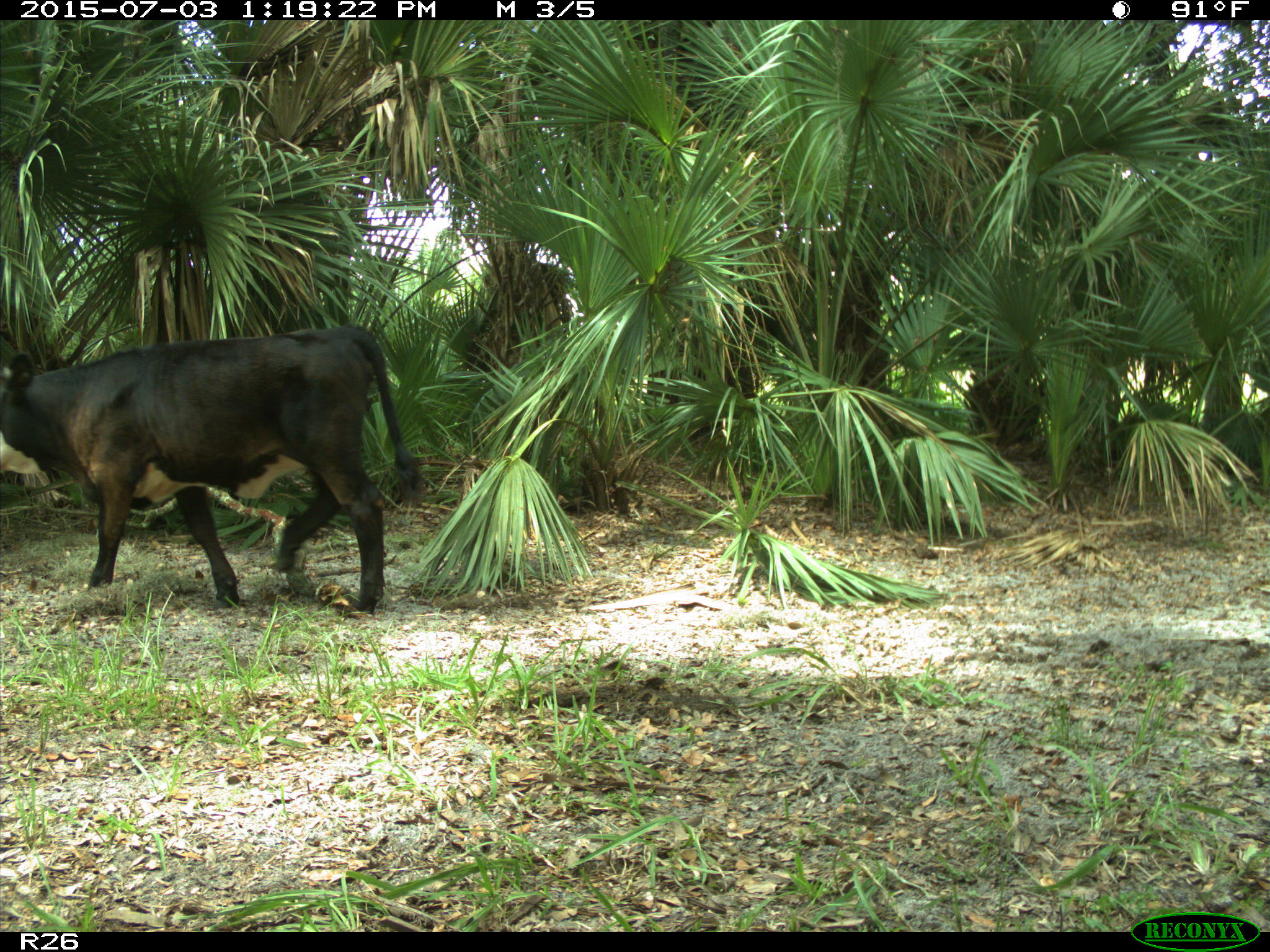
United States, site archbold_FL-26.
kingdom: Animalia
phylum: Chordata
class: Mammalia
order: Artiodactyla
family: Bovidae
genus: Bos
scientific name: Bos taurus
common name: domestic cow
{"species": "Bos taurus (domestic cow)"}